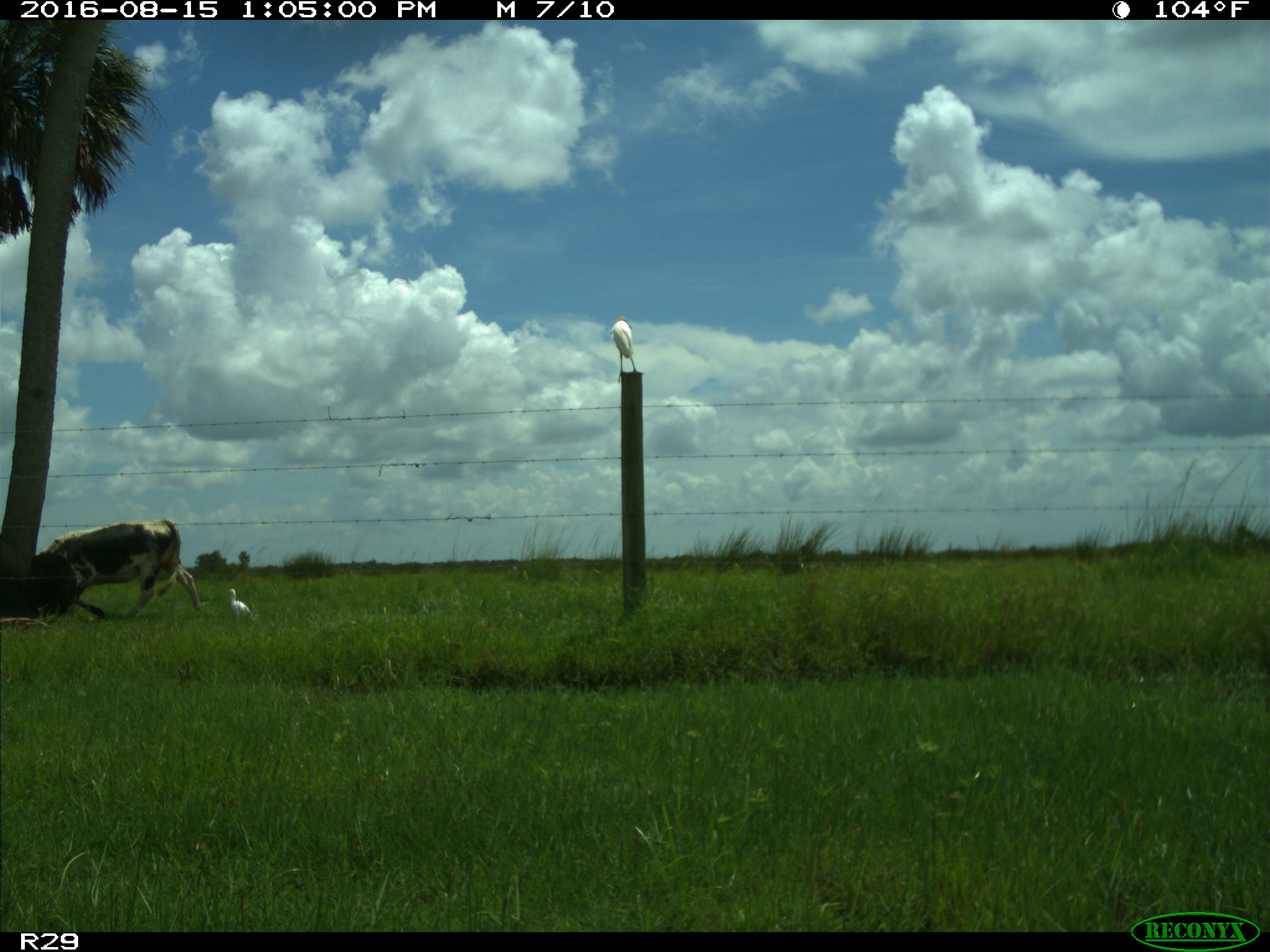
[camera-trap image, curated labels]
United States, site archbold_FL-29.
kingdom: Animalia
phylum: Chordata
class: Mammalia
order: Artiodactyla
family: Bovidae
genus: Bos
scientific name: Bos taurus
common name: domestic cow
Bos taurus (domestic cow).